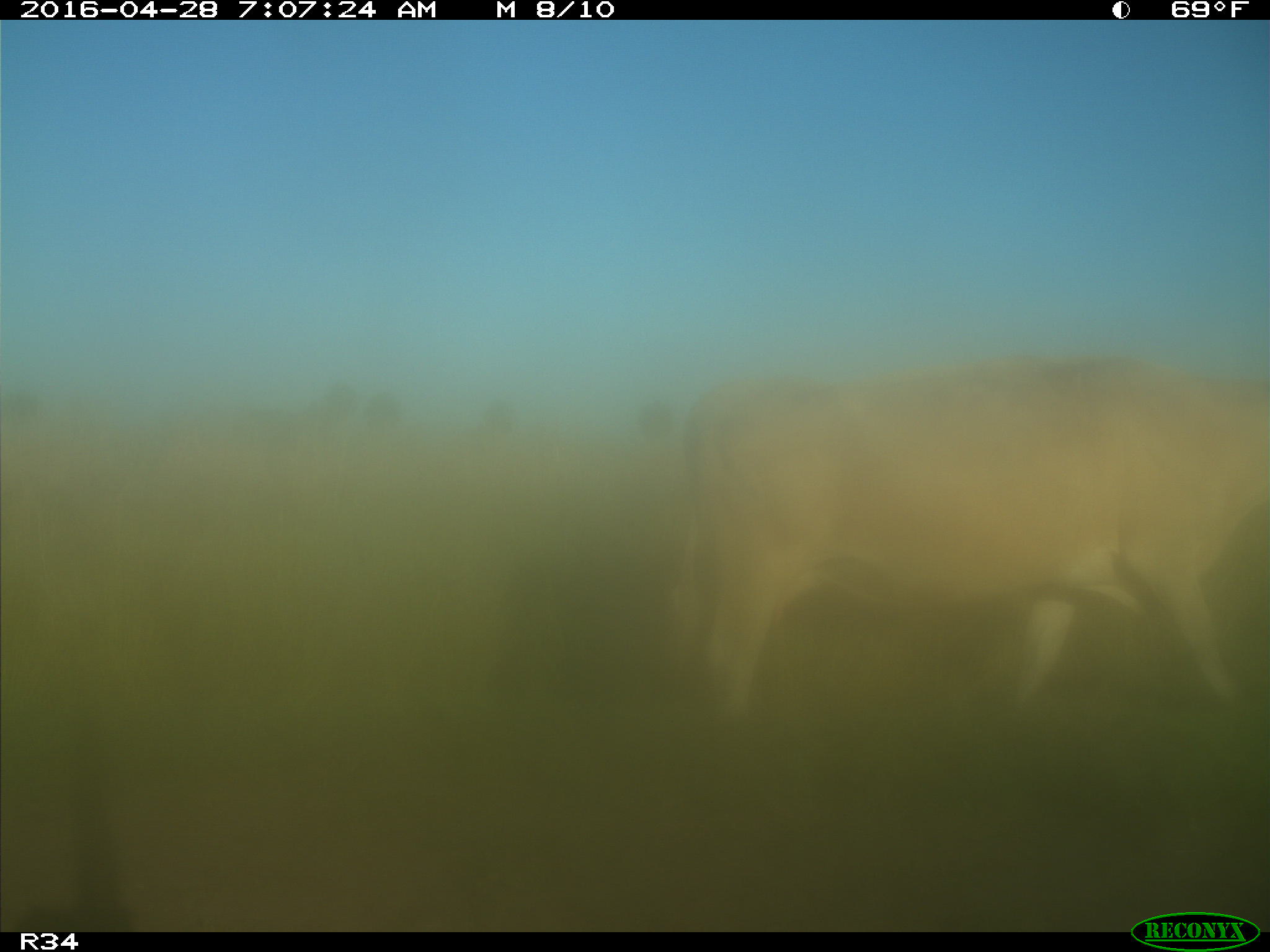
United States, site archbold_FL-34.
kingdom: Animalia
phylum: Chordata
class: Mammalia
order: Artiodactyla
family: Bovidae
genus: Bos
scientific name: Bos taurus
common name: domestic cow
Bos taurus (domestic cow).